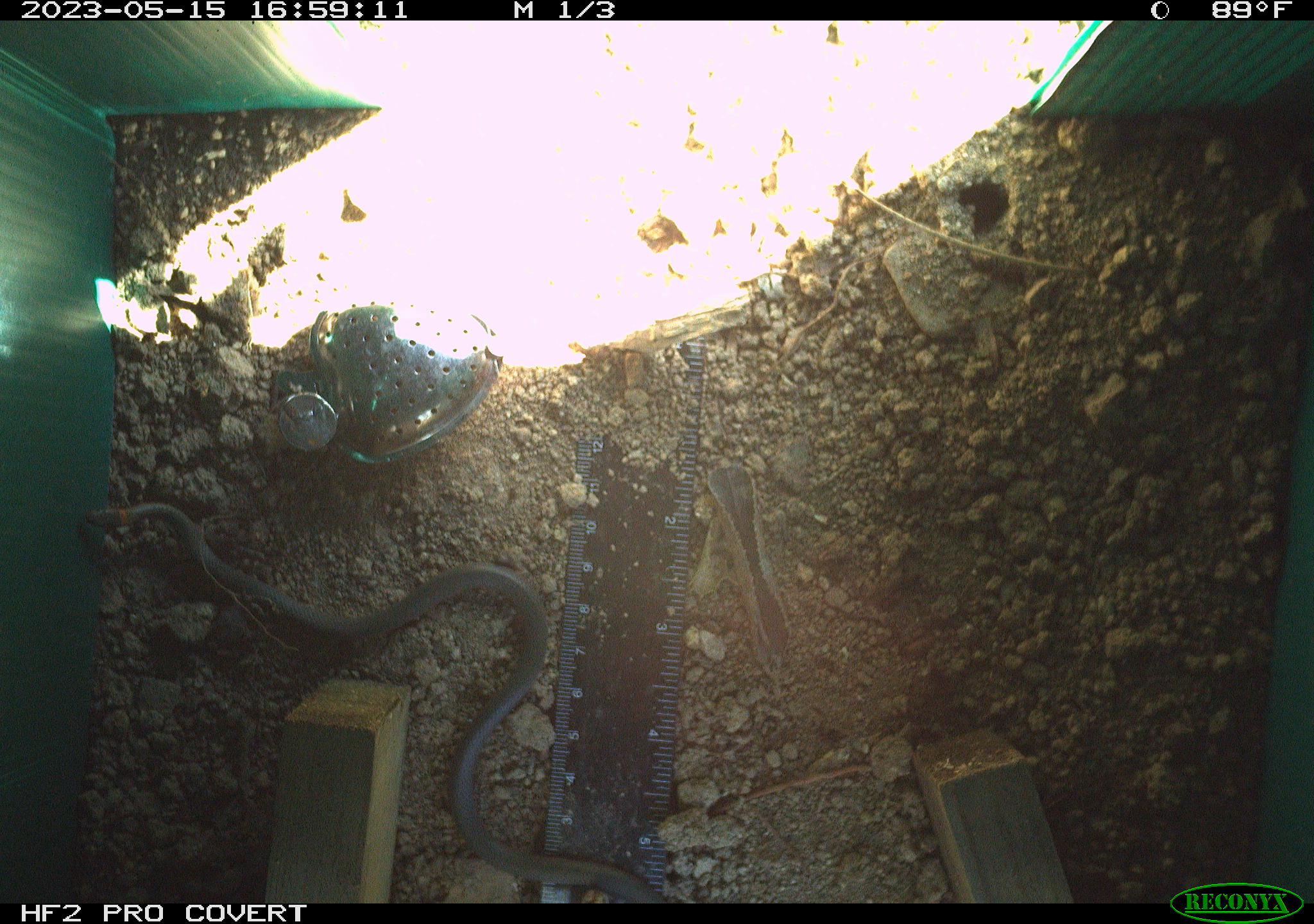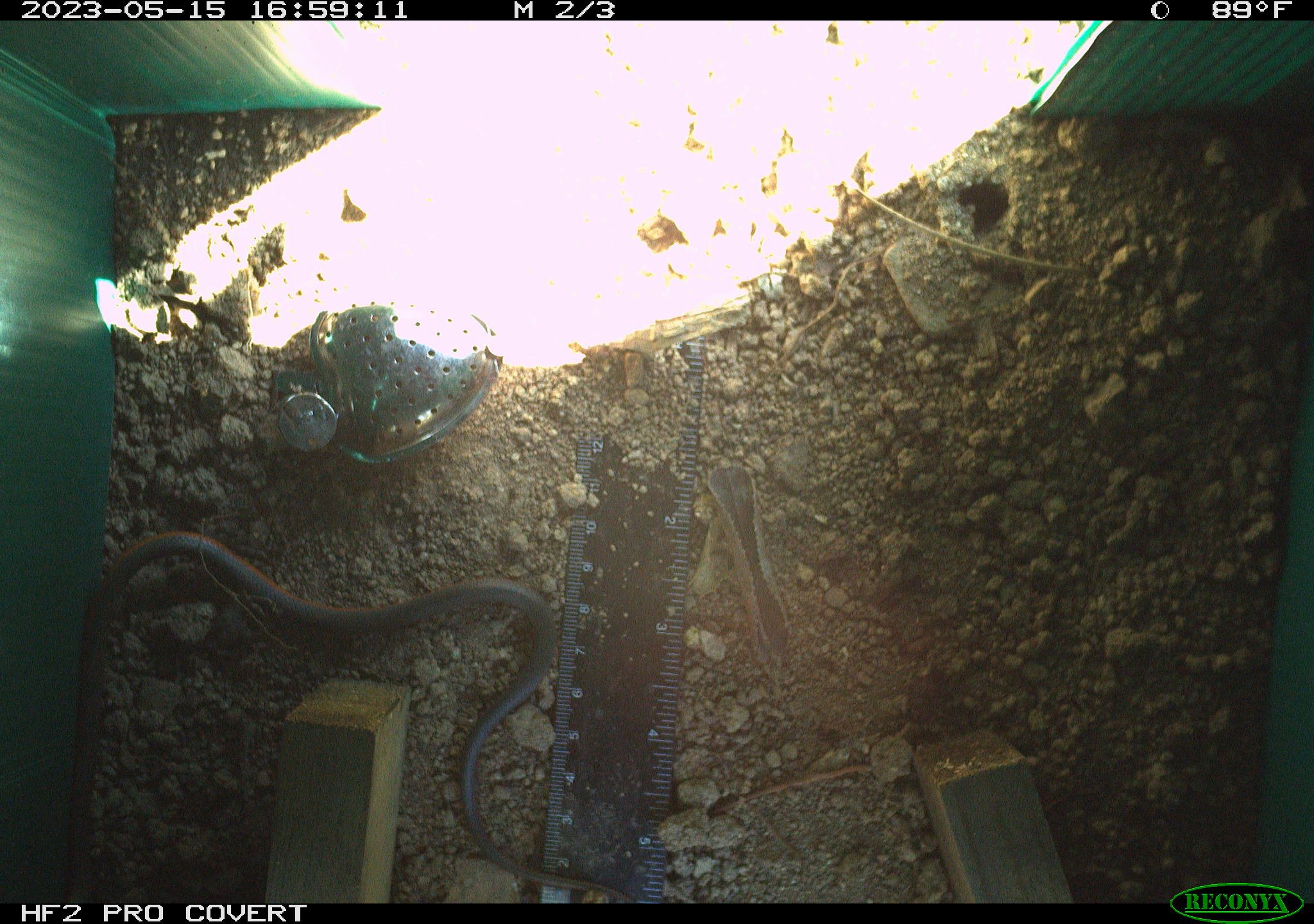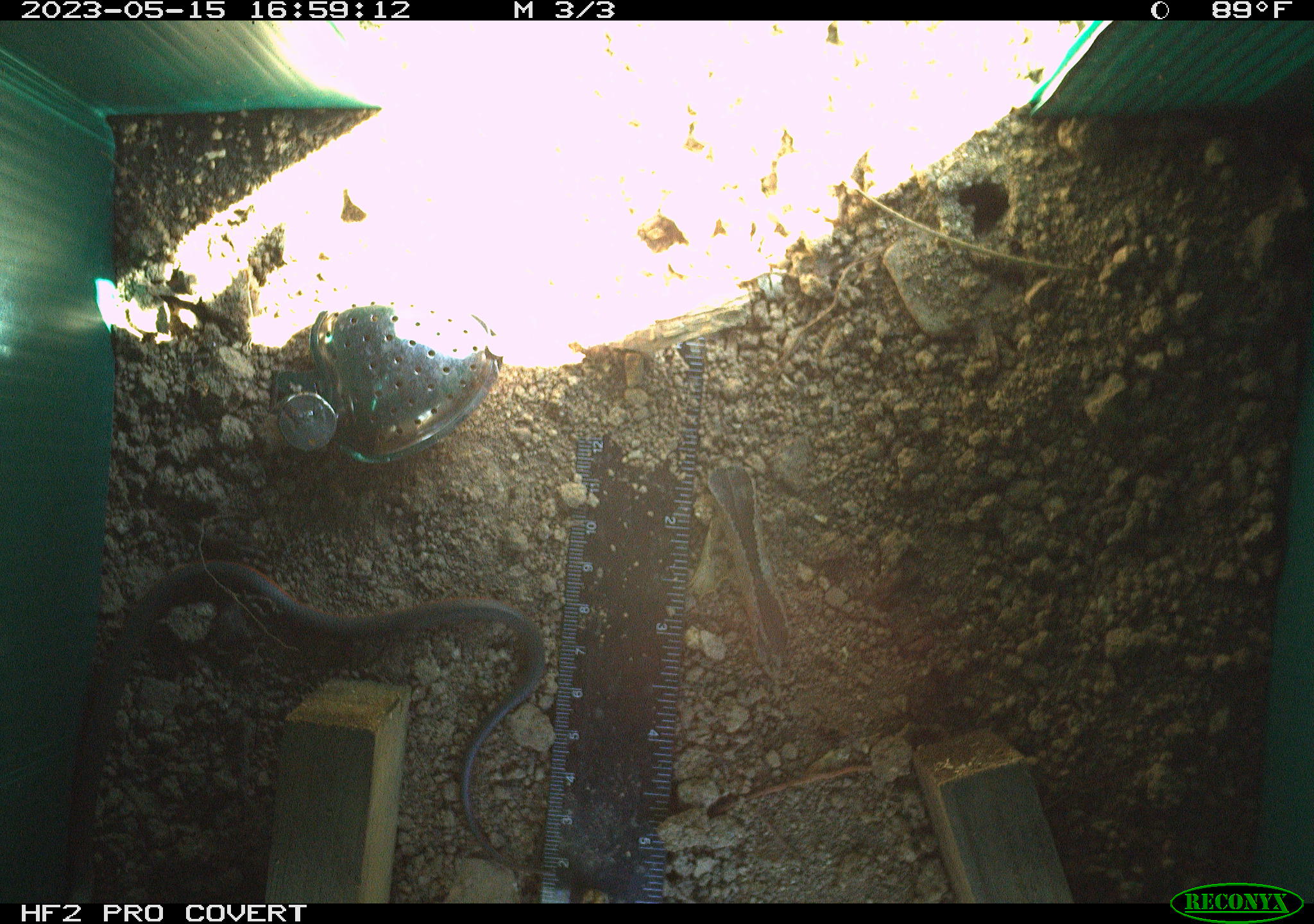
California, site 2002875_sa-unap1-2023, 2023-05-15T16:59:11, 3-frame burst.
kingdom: Animalia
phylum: Chordata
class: Reptilia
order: Squamata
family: Colubridae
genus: Diadophis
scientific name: Diadophis punctatus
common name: ring-necked snake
Ring-necked snake (Diadophis punctatus).